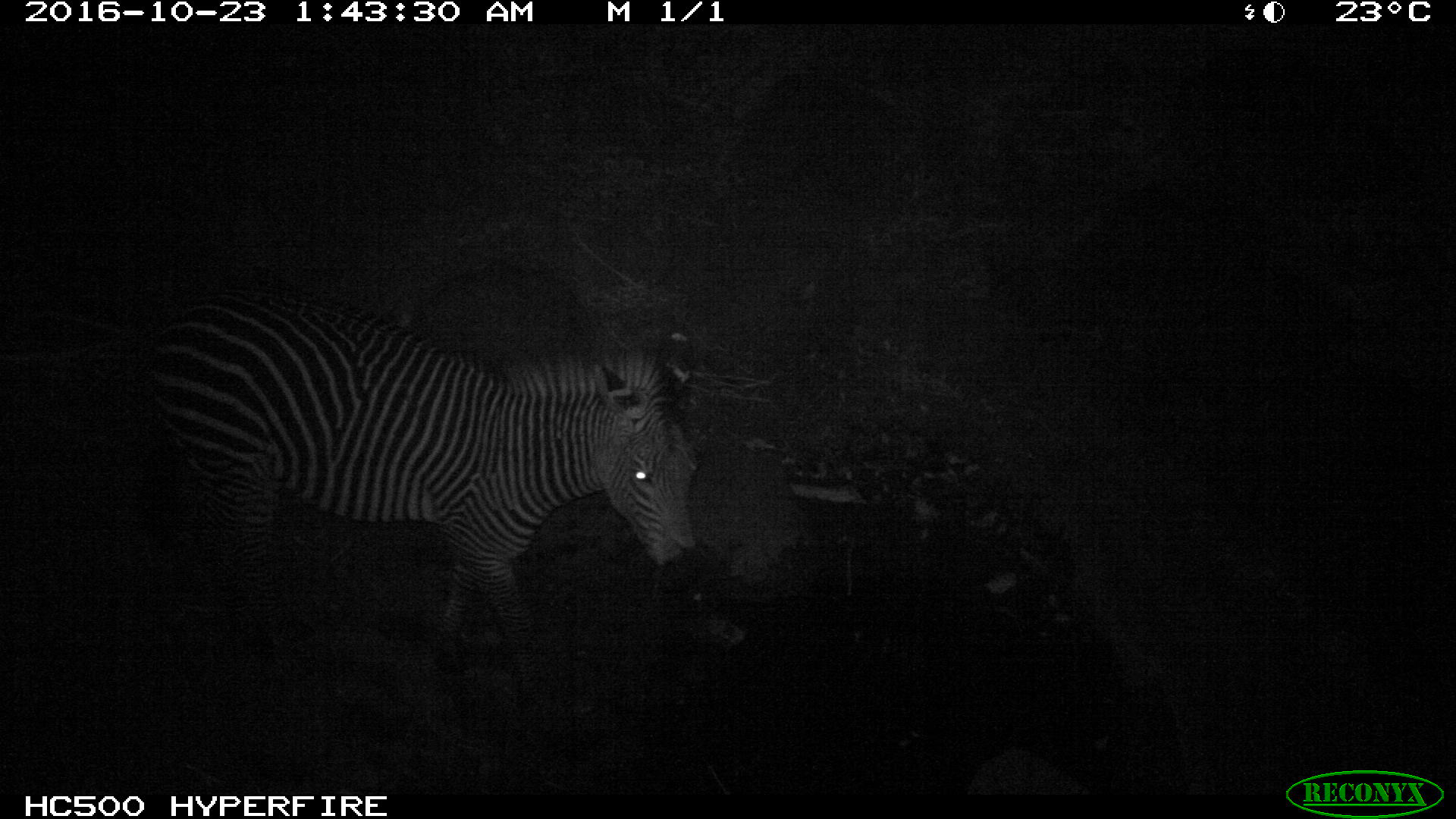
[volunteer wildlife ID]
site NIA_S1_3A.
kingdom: Animalia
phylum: Chordata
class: Mammalia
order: Perissodactyla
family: Equidae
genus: Equus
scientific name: Equus quagga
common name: plains zebra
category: zebraplains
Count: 1.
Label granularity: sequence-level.